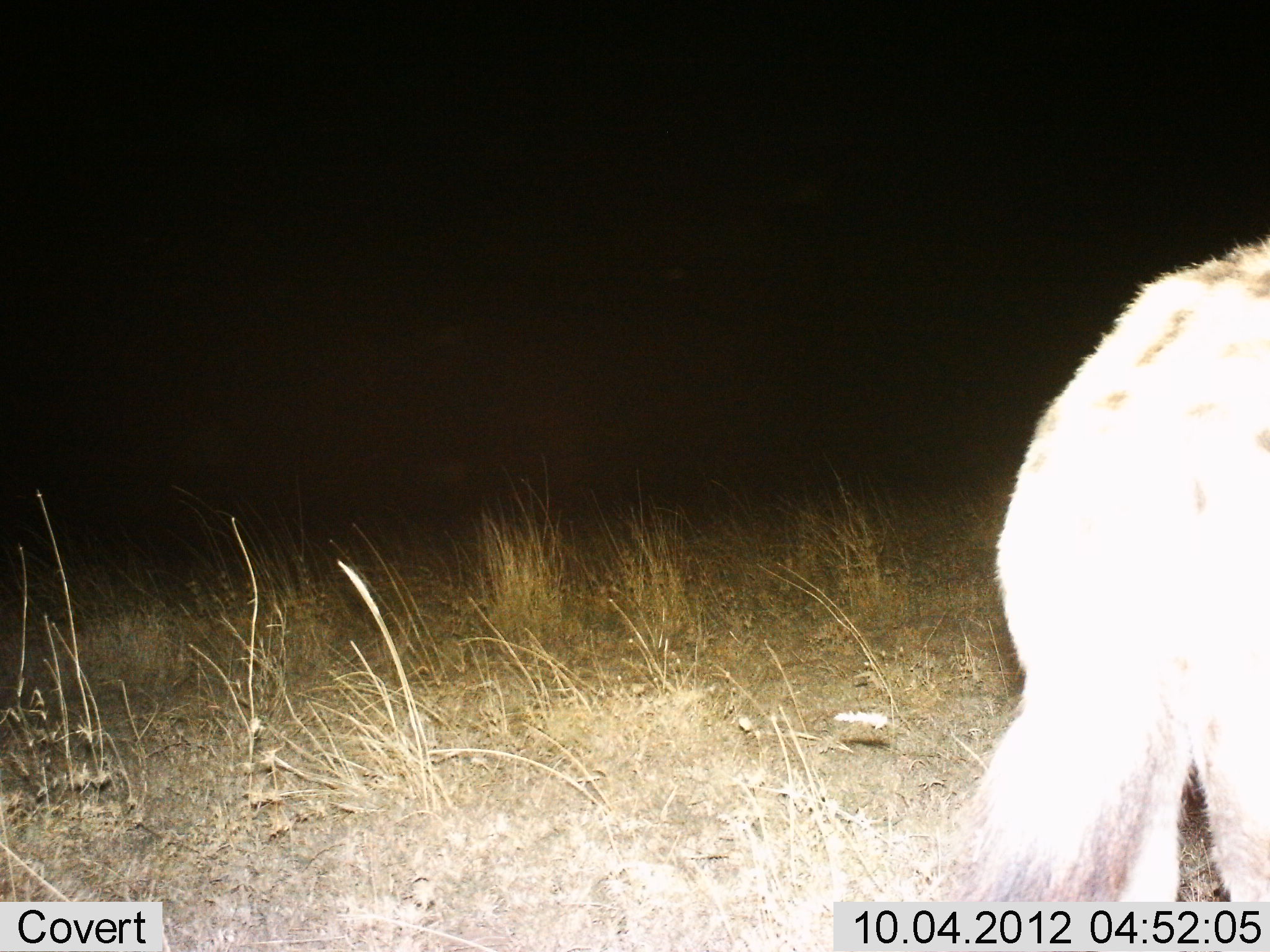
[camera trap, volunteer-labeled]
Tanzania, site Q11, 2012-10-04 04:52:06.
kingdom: Animalia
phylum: Chordata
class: Mammalia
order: Carnivora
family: Hyaenidae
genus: Crocuta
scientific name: Crocuta crocuta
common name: spotted hyena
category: hyenaspotted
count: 1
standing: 80%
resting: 0%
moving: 20%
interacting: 0%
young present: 0%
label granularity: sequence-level